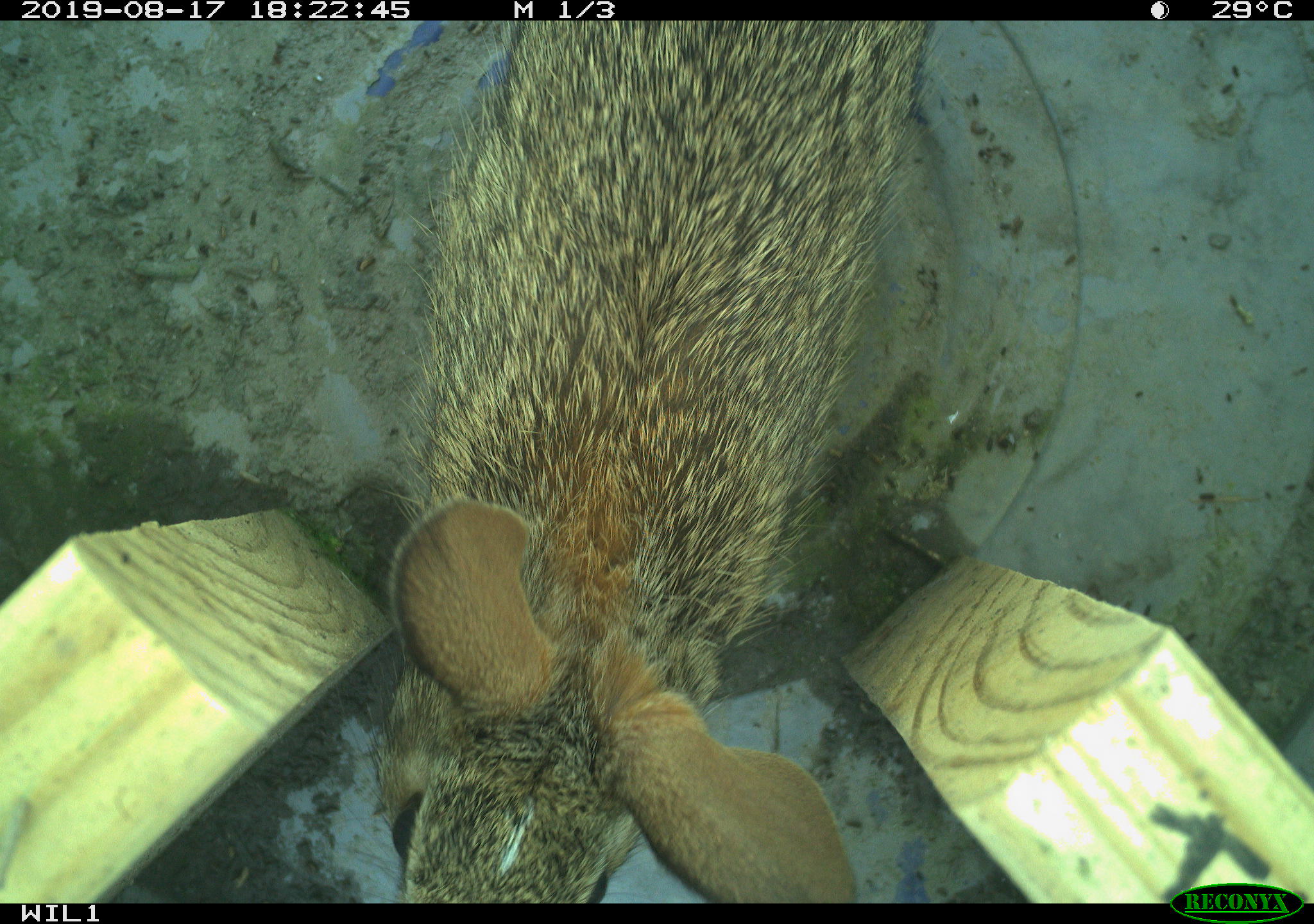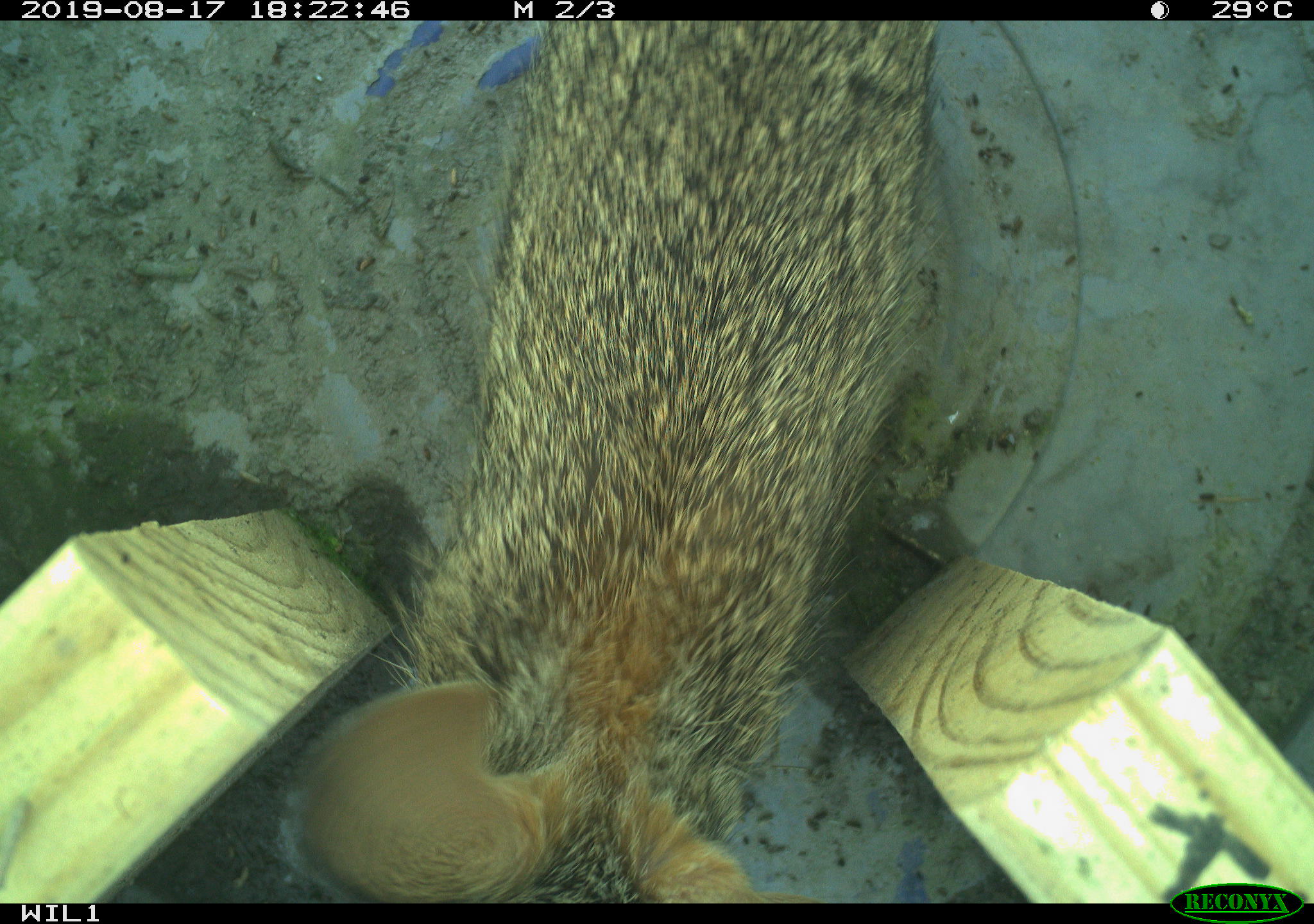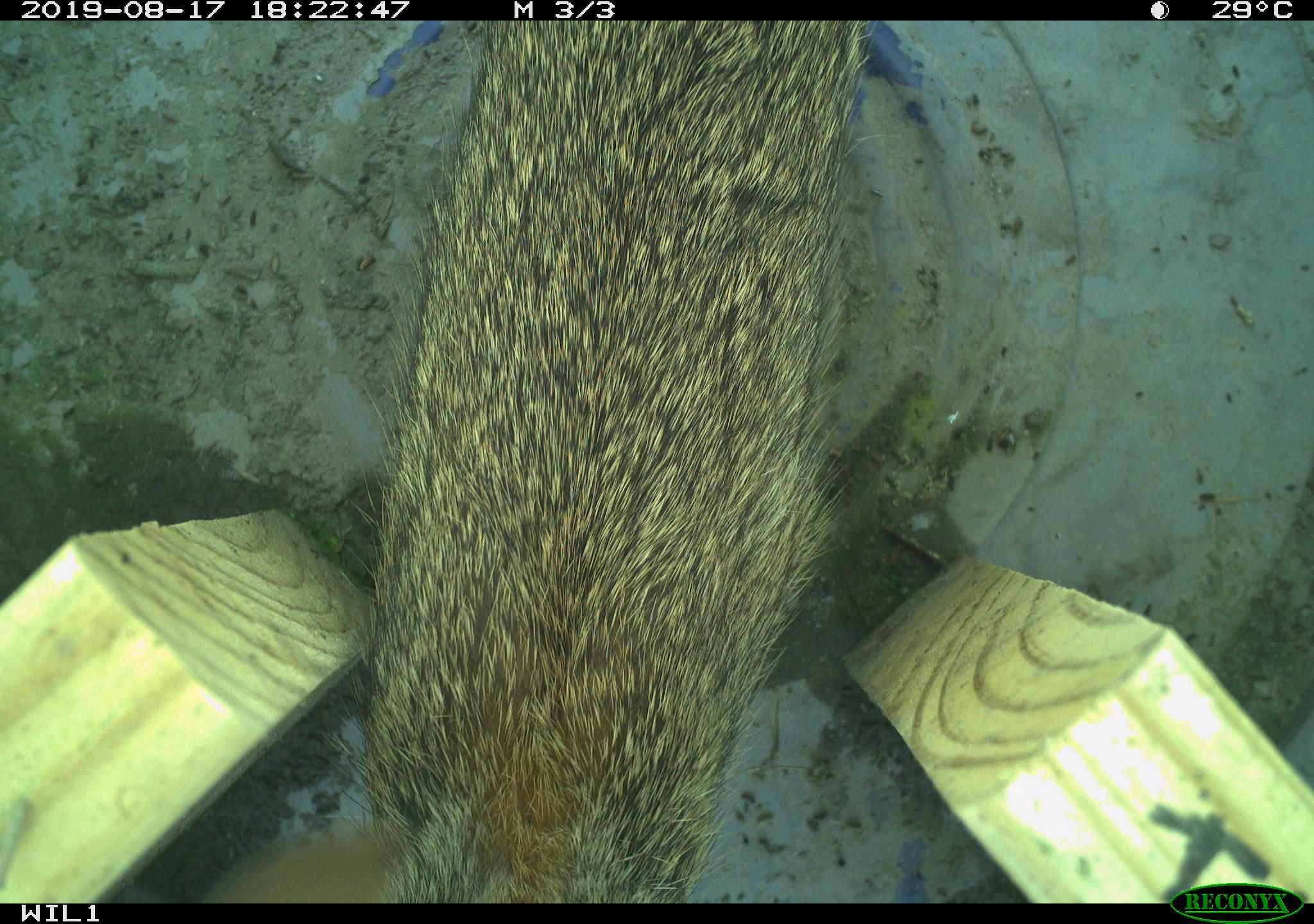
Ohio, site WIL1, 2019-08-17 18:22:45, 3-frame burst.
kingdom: Animalia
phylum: Chordata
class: Mammalia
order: Lagomorpha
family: Leporidae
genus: Sylvilagus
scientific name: Sylvilagus floridanus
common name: eastern cottontail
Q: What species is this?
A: Eastern cottontail (Sylvilagus floridanus).